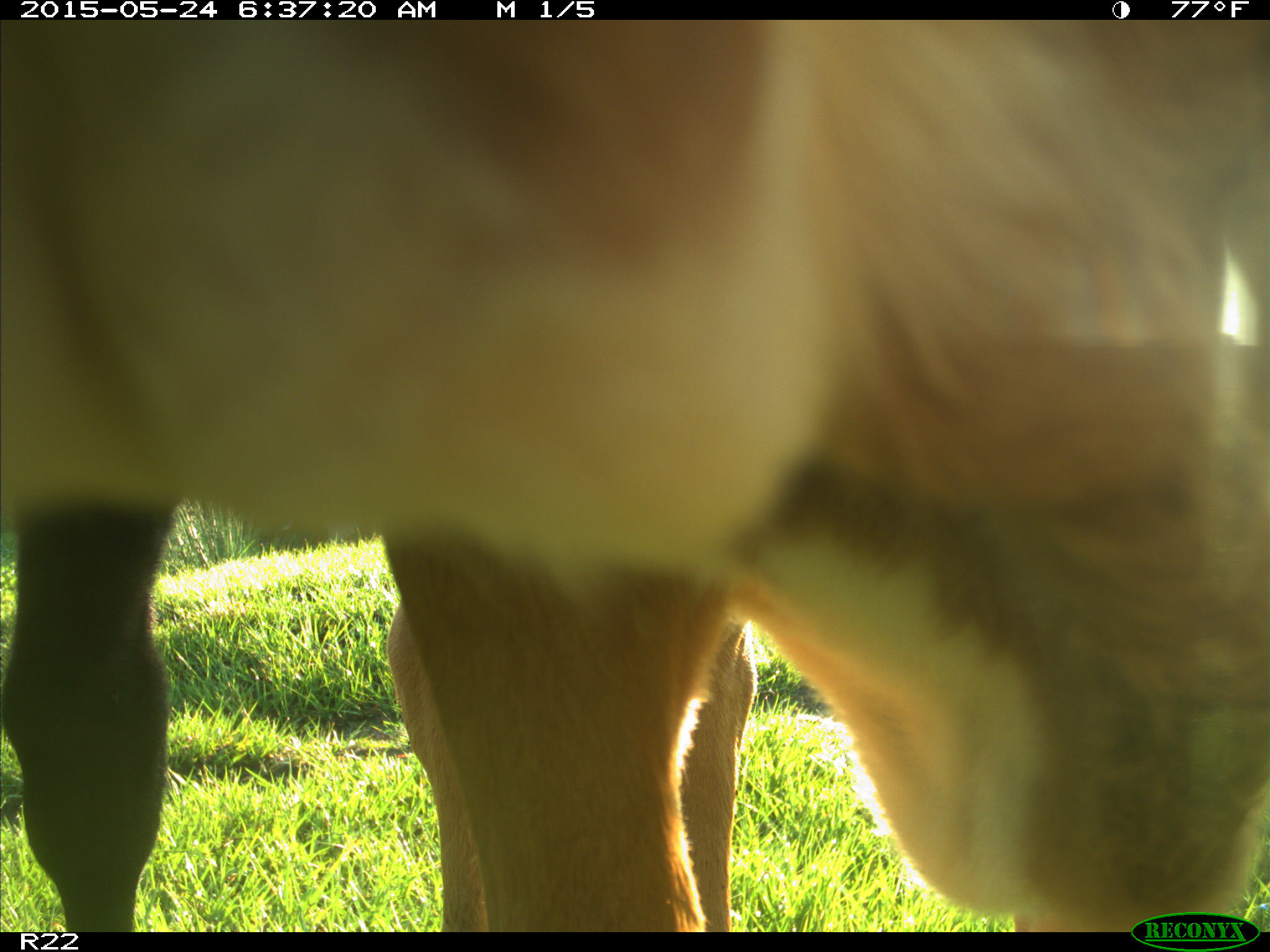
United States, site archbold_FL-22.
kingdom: Animalia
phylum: Chordata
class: Mammalia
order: Artiodactyla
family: Bovidae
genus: Bos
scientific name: Bos taurus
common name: domestic cow